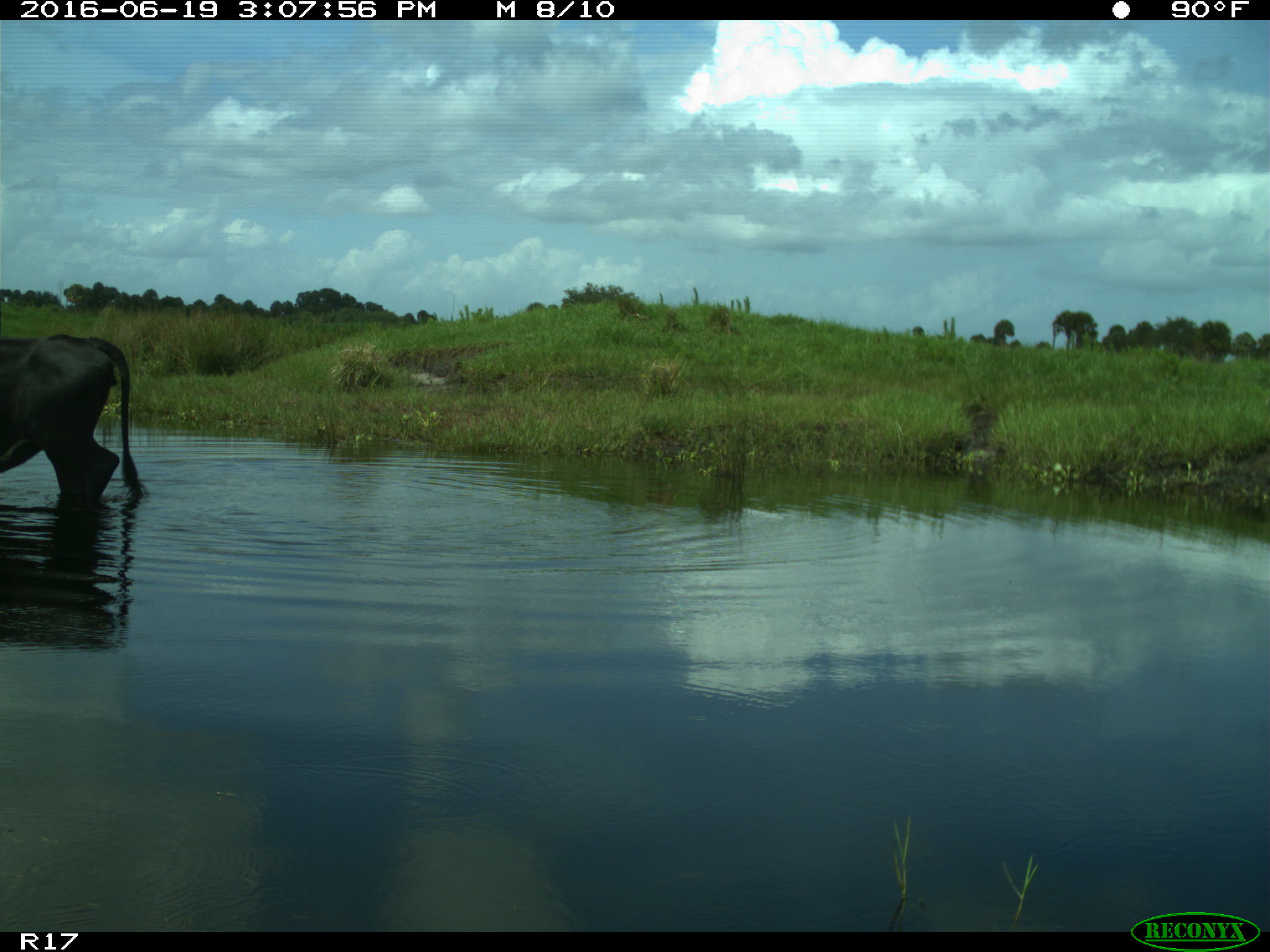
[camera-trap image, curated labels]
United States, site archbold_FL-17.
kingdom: Animalia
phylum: Chordata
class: Mammalia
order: Artiodactyla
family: Bovidae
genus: Bos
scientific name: Bos taurus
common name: domestic cow